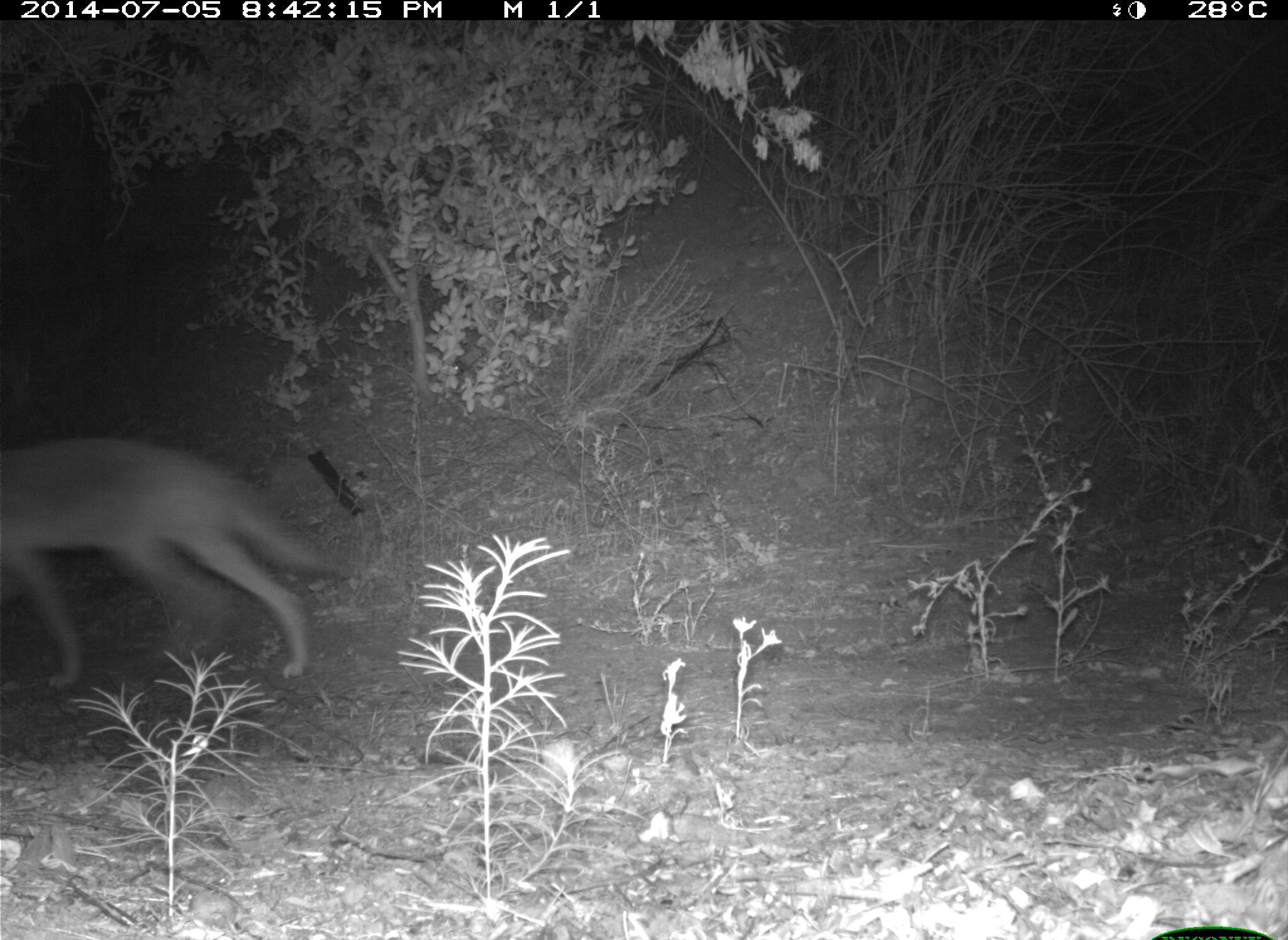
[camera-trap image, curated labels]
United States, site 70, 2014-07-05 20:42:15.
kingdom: Animalia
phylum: Chordata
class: Mammalia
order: Carnivora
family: Canidae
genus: Canis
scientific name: Canis latrans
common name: coyote